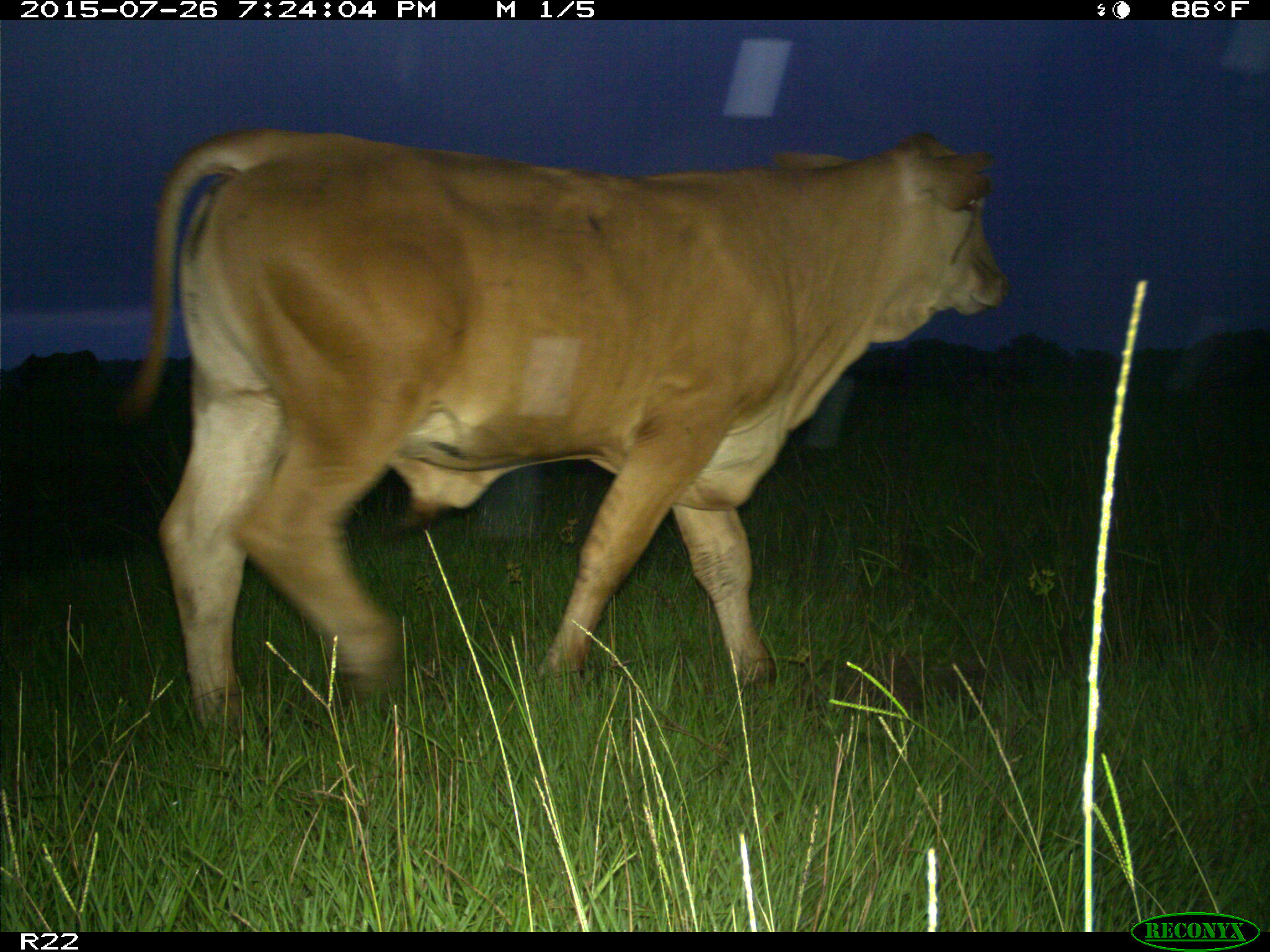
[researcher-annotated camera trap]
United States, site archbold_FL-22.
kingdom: Animalia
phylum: Chordata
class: Mammalia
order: Artiodactyla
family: Bovidae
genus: Bos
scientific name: Bos taurus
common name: domestic cow